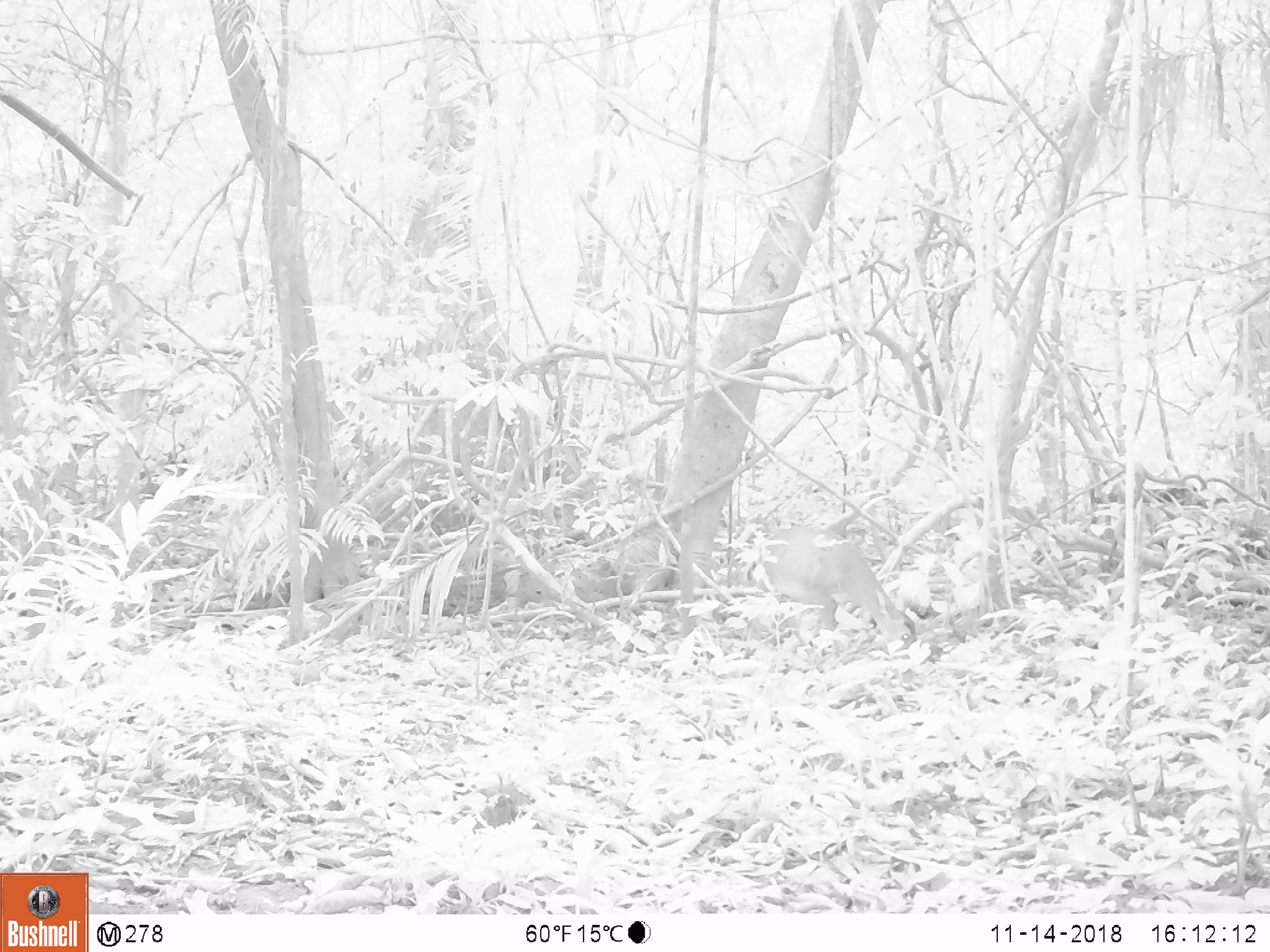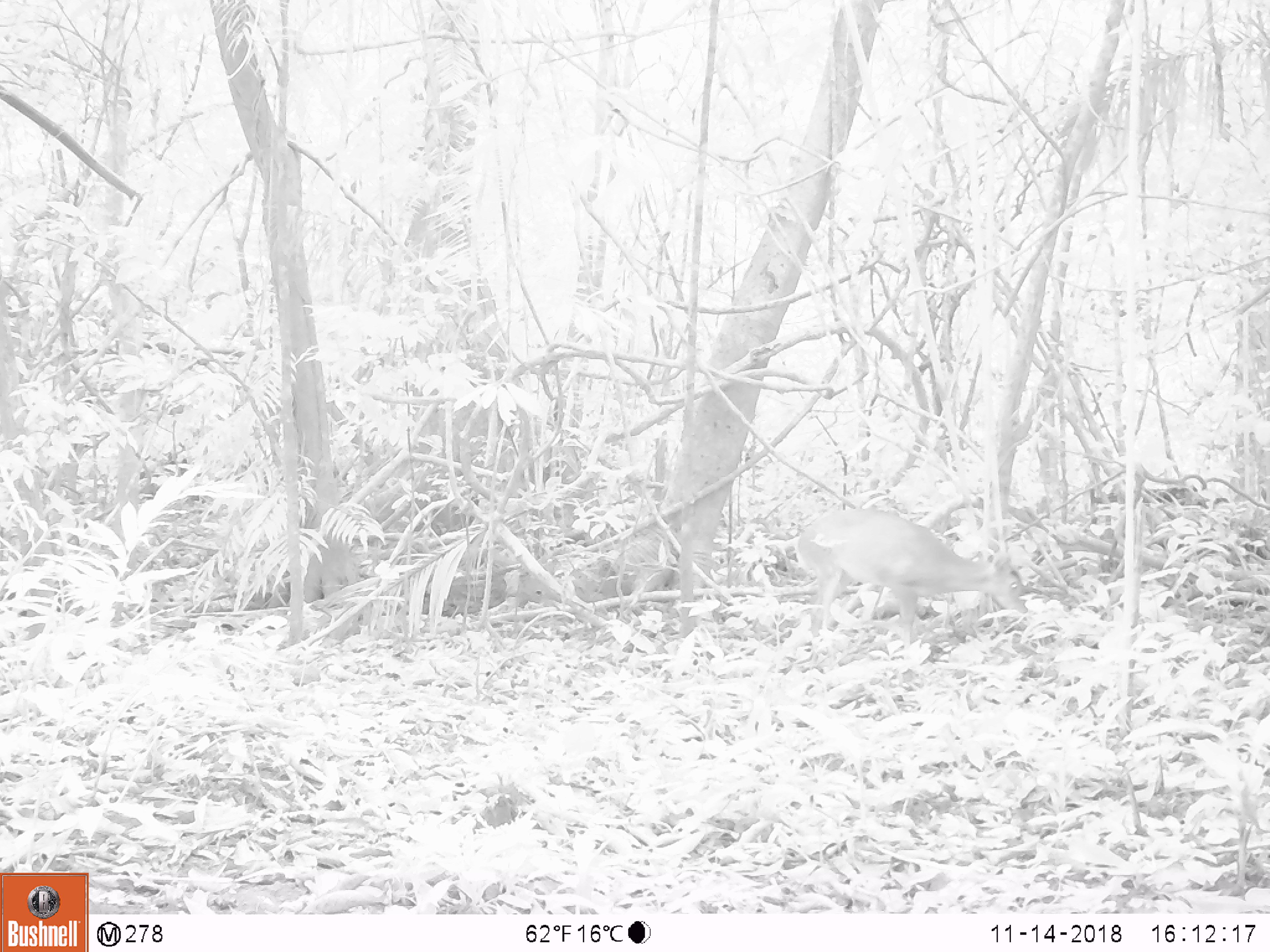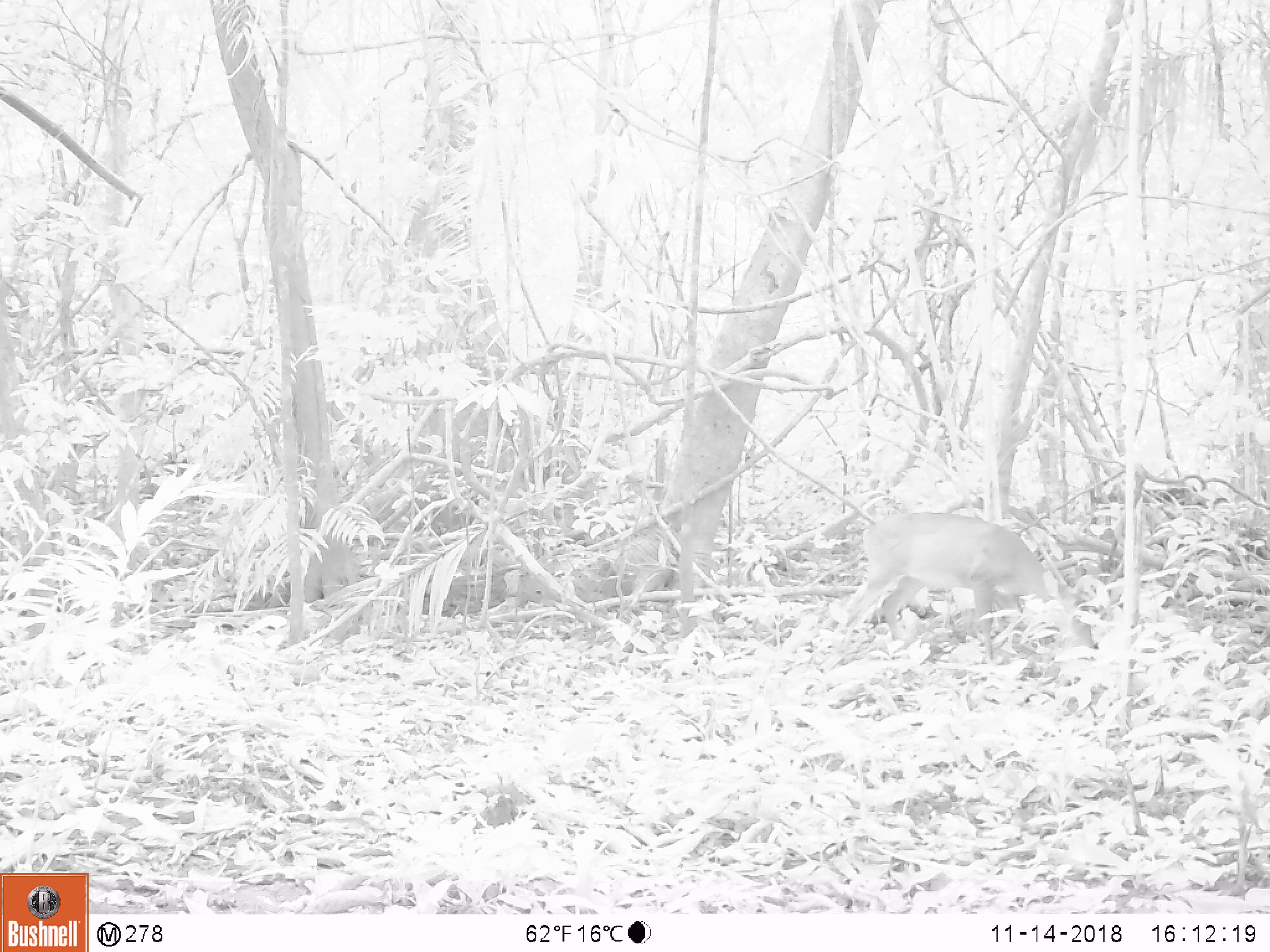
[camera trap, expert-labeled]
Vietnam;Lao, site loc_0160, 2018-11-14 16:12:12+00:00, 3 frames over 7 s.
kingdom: Animalia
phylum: Chordata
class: Mammalia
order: Artiodactyla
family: Cervidae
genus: Muntiacus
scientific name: Muntiacus vuquangensis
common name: large-antlered muntjac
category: large antlered muntjac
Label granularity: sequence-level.